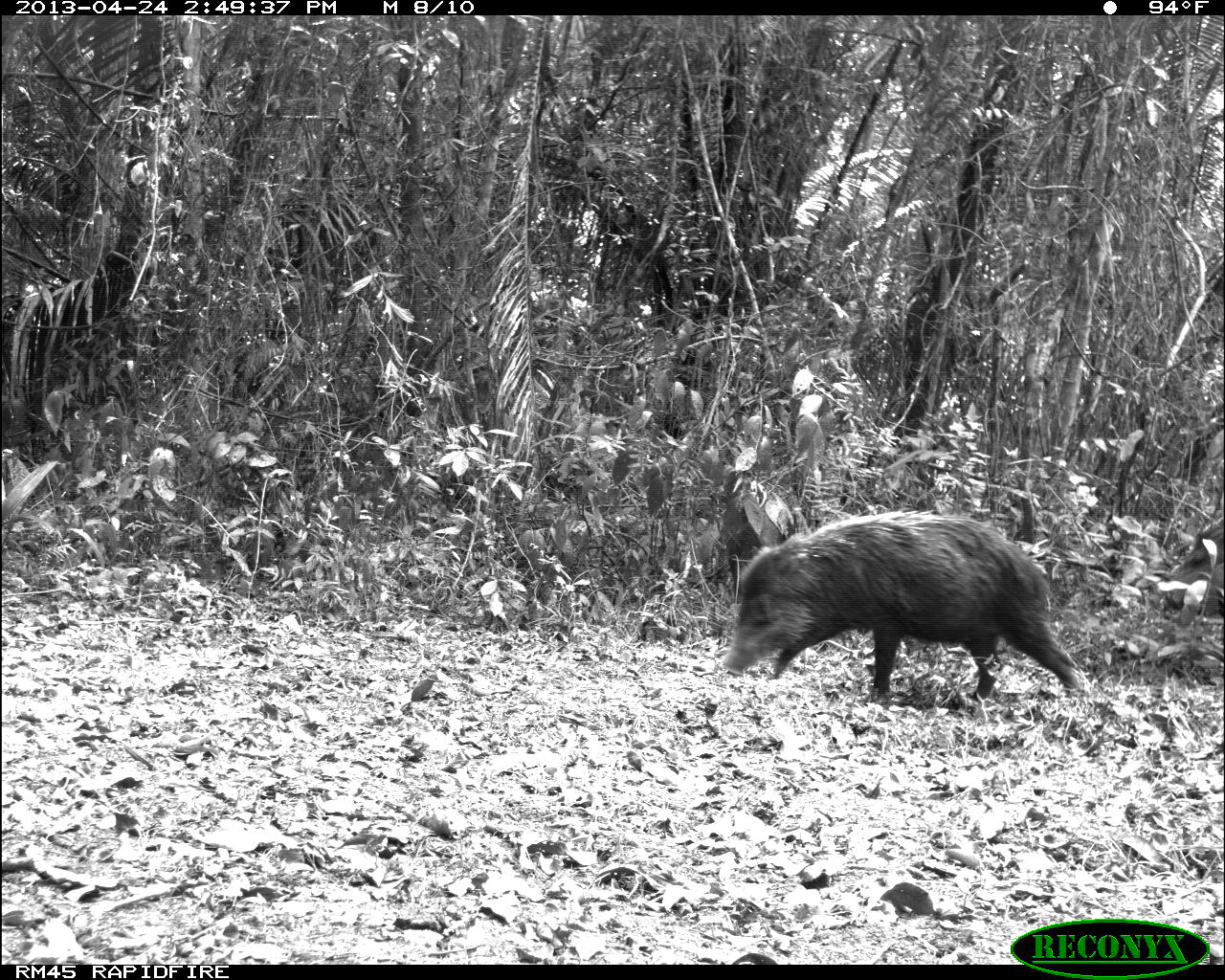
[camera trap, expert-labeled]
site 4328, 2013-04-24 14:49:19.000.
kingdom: Animalia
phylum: Chordata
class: Mammalia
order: Artiodactyla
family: Tayassuidae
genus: Tayassu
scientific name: Tayassu pecari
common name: white-lipped peccary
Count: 10.